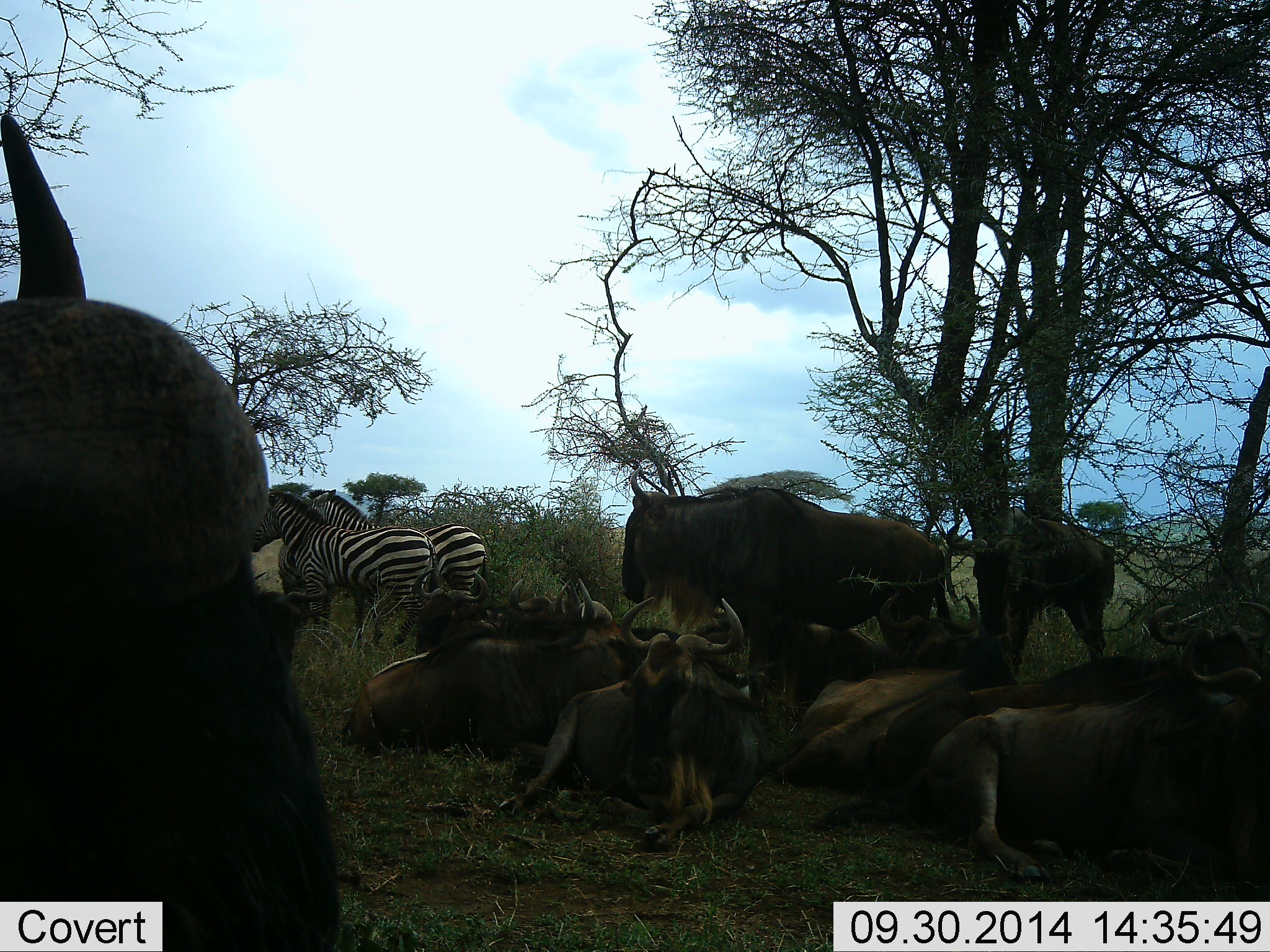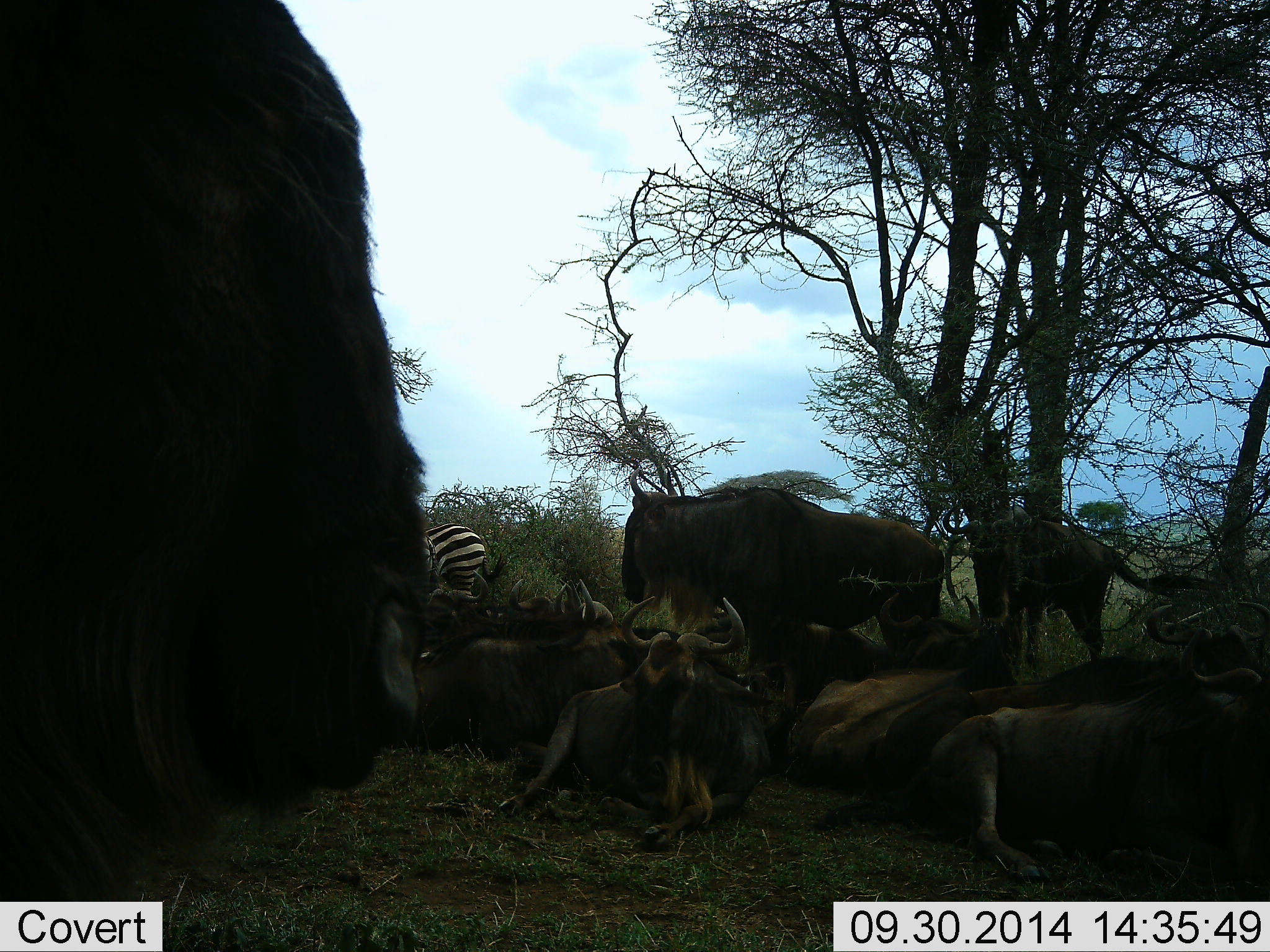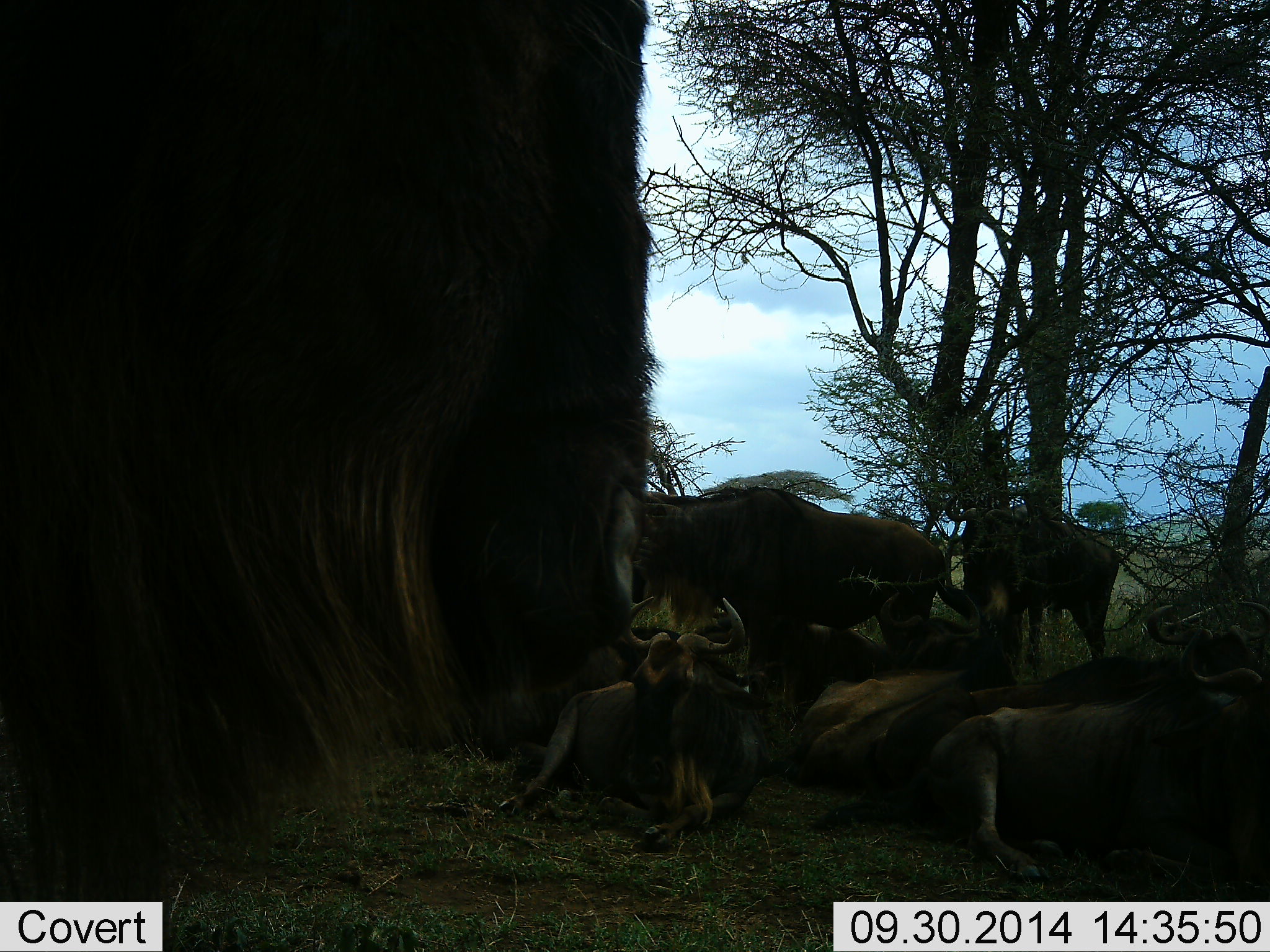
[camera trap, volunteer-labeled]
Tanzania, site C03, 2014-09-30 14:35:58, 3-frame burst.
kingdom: Animalia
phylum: Chordata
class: Mammalia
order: Artiodactyla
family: Bovidae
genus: Connochaetes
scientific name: Connochaetes taurinus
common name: blue wildebeest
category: wildebeest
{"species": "wildebeest (blue wildebeest) (Connochaetes taurinus)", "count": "8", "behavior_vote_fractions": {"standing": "67%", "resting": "92%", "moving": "8%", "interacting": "0%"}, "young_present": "0%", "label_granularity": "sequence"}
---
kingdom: Animalia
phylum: Chordata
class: Mammalia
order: Perissodactyla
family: Equidae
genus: Equus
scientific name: Equus quagga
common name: plains zebra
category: zebra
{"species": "zebra (plains zebra) (Equus quagga)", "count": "2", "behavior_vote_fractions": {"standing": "90%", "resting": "10%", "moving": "0%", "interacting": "0%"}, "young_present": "0%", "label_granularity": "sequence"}